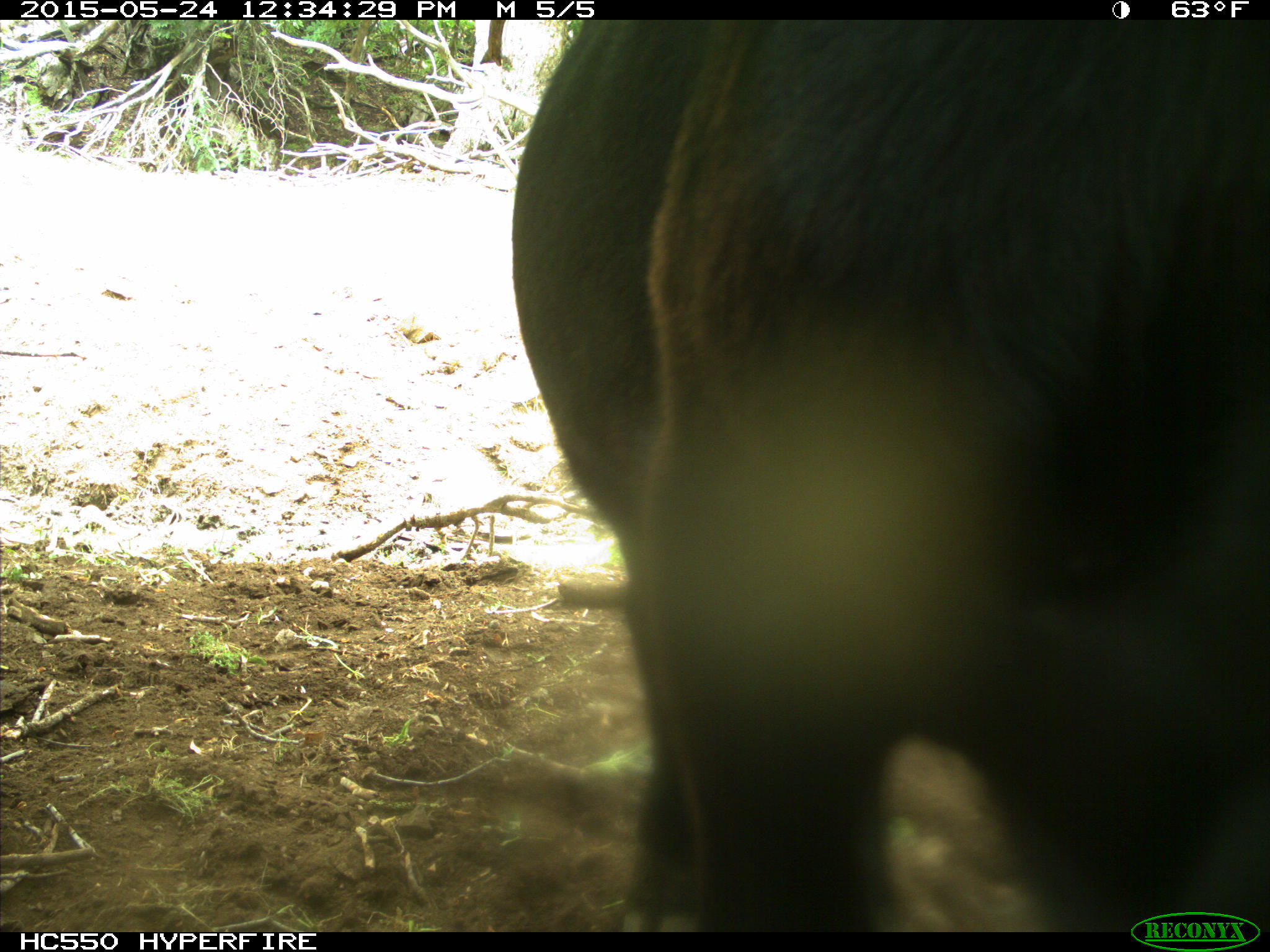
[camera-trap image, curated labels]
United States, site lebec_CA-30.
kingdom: Animalia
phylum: Chordata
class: Mammalia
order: Artiodactyla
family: Bovidae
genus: Bos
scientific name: Bos taurus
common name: domestic cow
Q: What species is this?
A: Bos taurus (domestic cow).